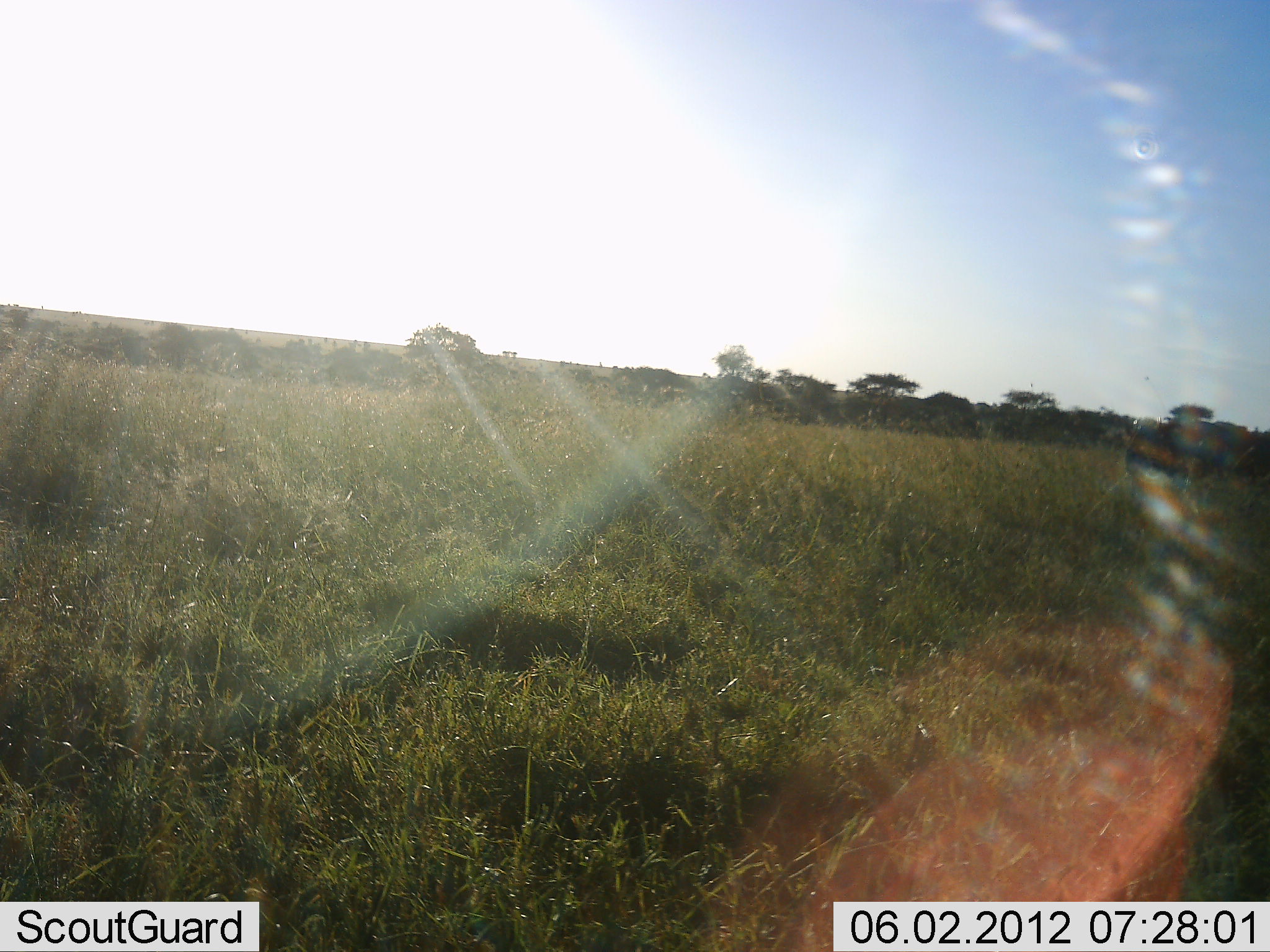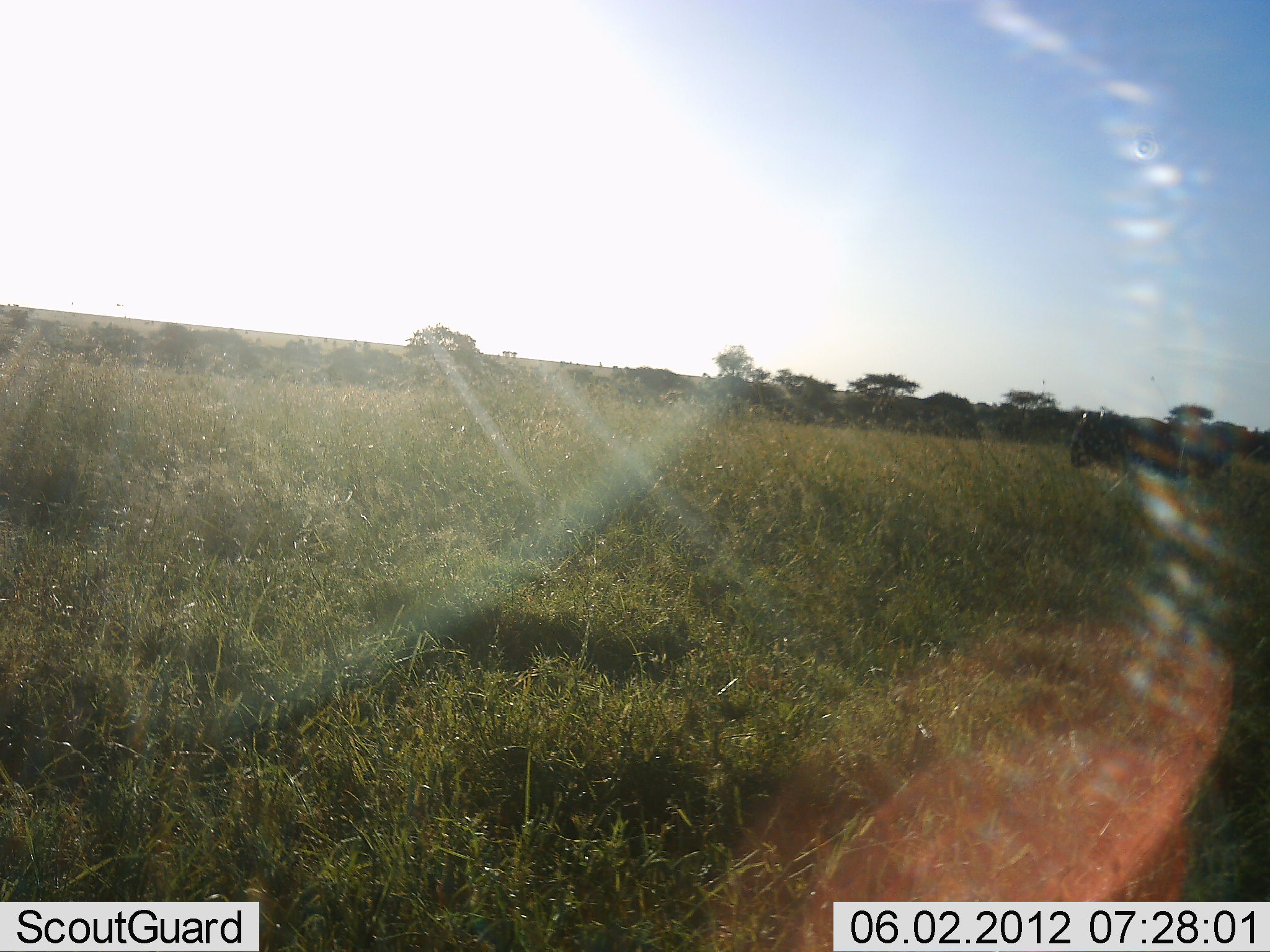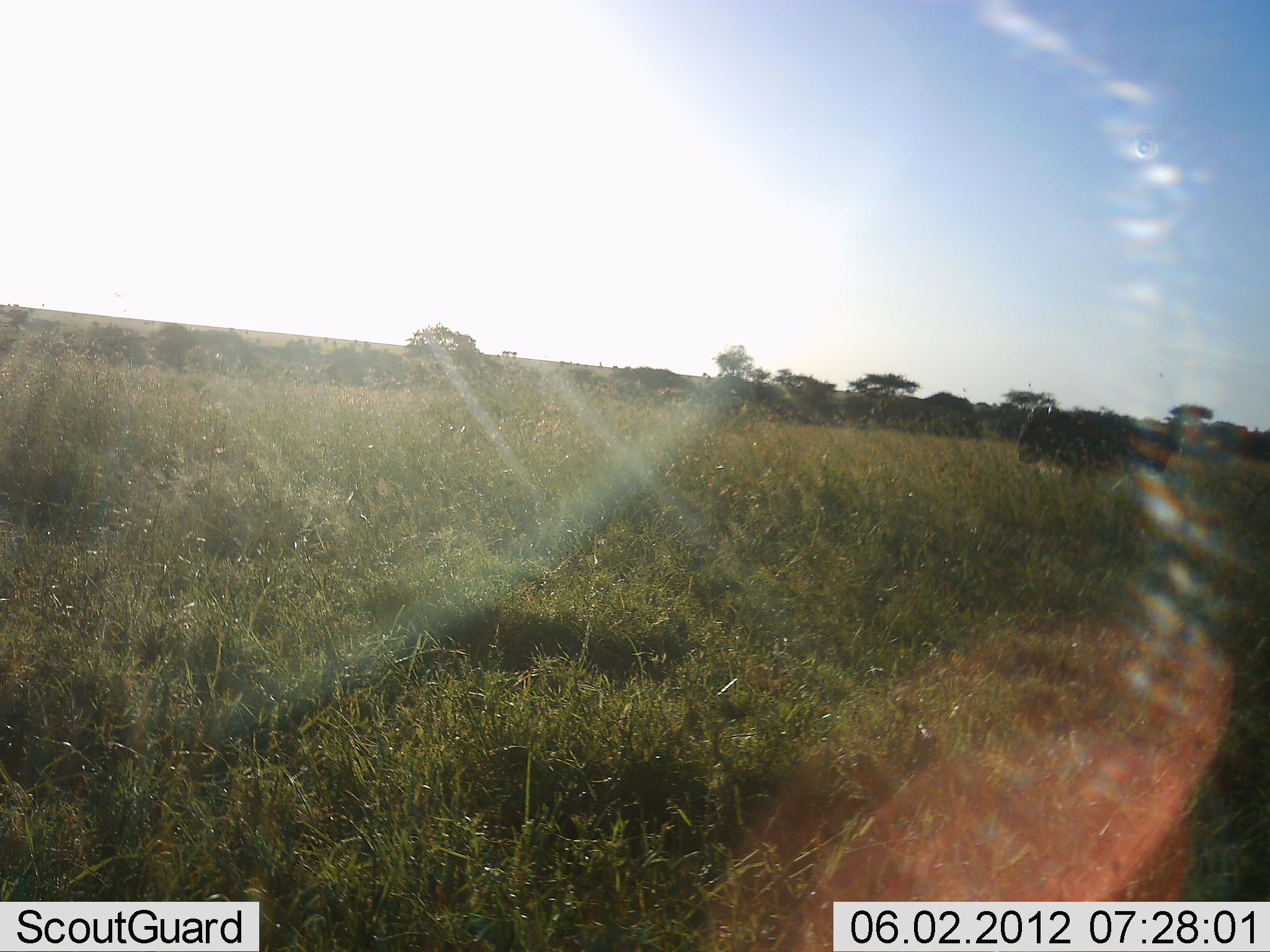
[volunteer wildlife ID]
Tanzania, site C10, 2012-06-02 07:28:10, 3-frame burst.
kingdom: Animalia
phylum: Chordata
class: Mammalia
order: Artiodactyla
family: Bovidae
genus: Connochaetes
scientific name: Connochaetes taurinus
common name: blue wildebeest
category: wildebeest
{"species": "wildebeest (blue wildebeest) (Connochaetes taurinus)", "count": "1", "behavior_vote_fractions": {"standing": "0%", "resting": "0%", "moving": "100%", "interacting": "0%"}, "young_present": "0%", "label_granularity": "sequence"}